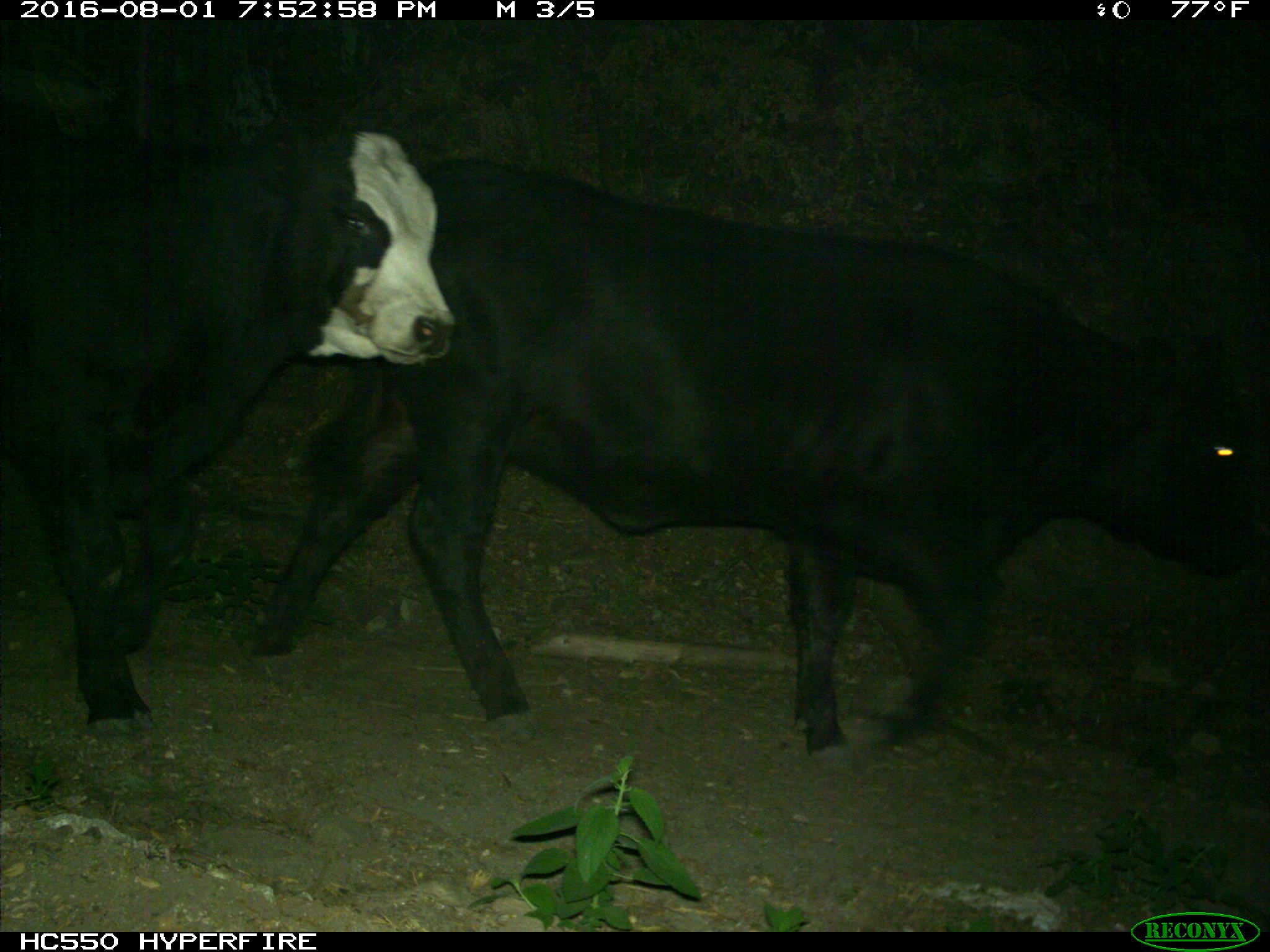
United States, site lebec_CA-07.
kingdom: Animalia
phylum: Chordata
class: Mammalia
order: Artiodactyla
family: Bovidae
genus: Bos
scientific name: Bos taurus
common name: domestic cow